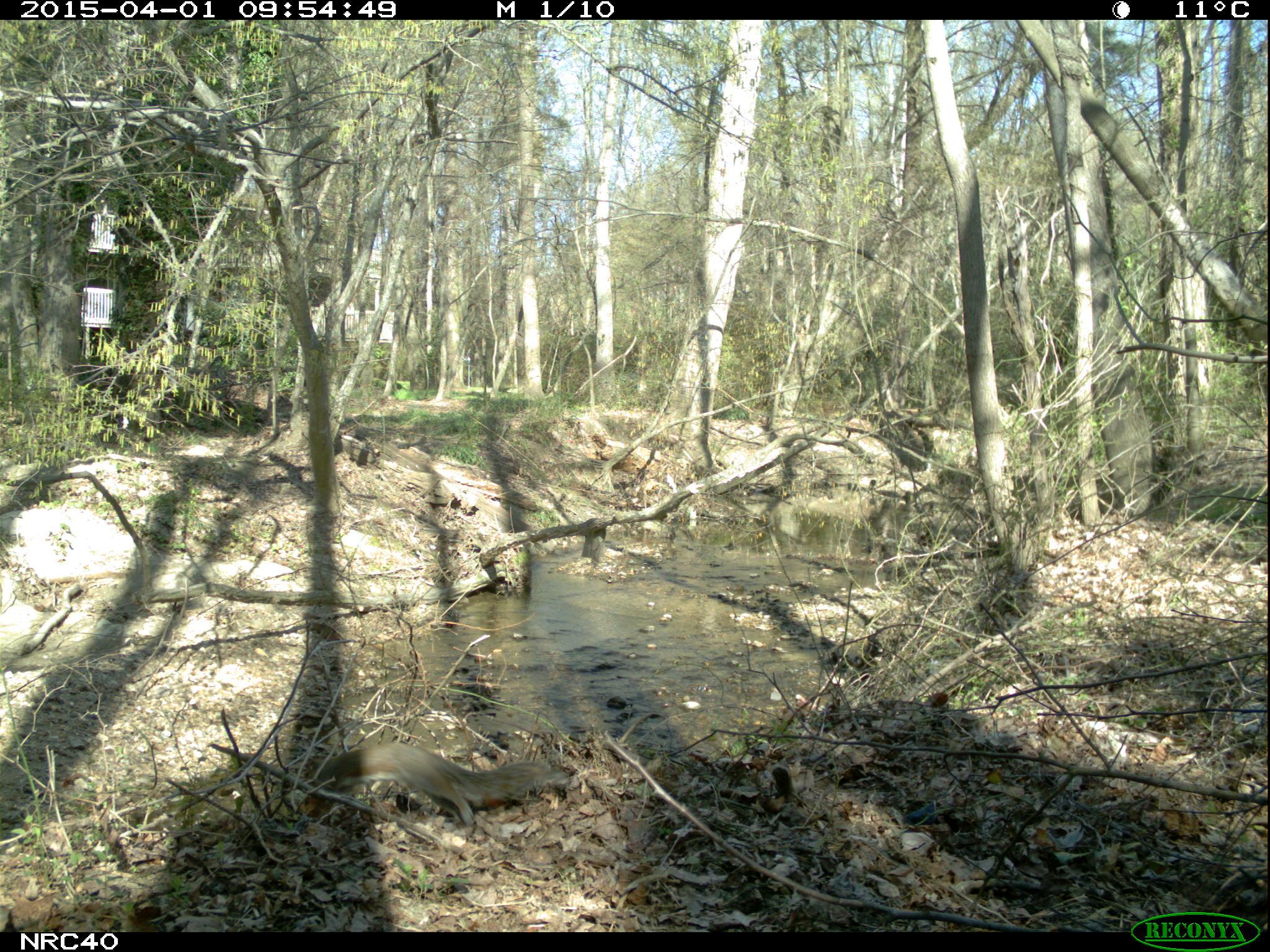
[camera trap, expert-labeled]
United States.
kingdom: Animalia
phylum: Chordata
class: Mammalia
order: Rodentia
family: Sciuridae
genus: Sciurus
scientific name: Sciurus carolinensis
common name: eastern gray squirrel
Eastern Gray Squirrel (Sciurus carolinensis).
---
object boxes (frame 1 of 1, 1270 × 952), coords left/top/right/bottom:
Eastern Gray Squirrel: 313/736/582/838